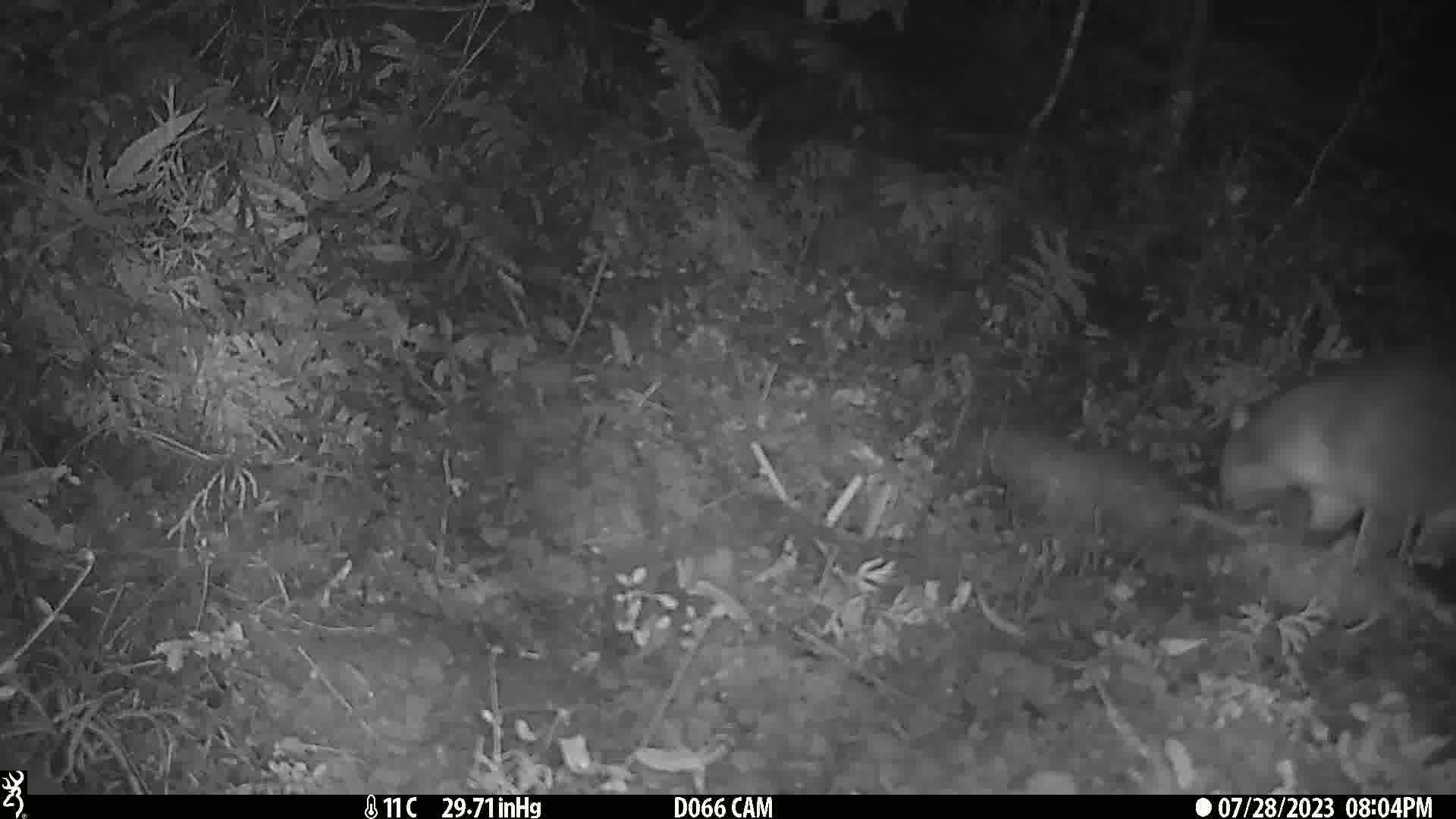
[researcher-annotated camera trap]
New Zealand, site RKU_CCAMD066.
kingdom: Animalia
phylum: Chordata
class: Mammalia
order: Diprotodontia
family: Phalangeridae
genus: Trichosurus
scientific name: Trichosurus vulpecula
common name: common brushtail possum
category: possum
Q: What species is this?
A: Possum (common brushtail possum) (Trichosurus vulpecula).